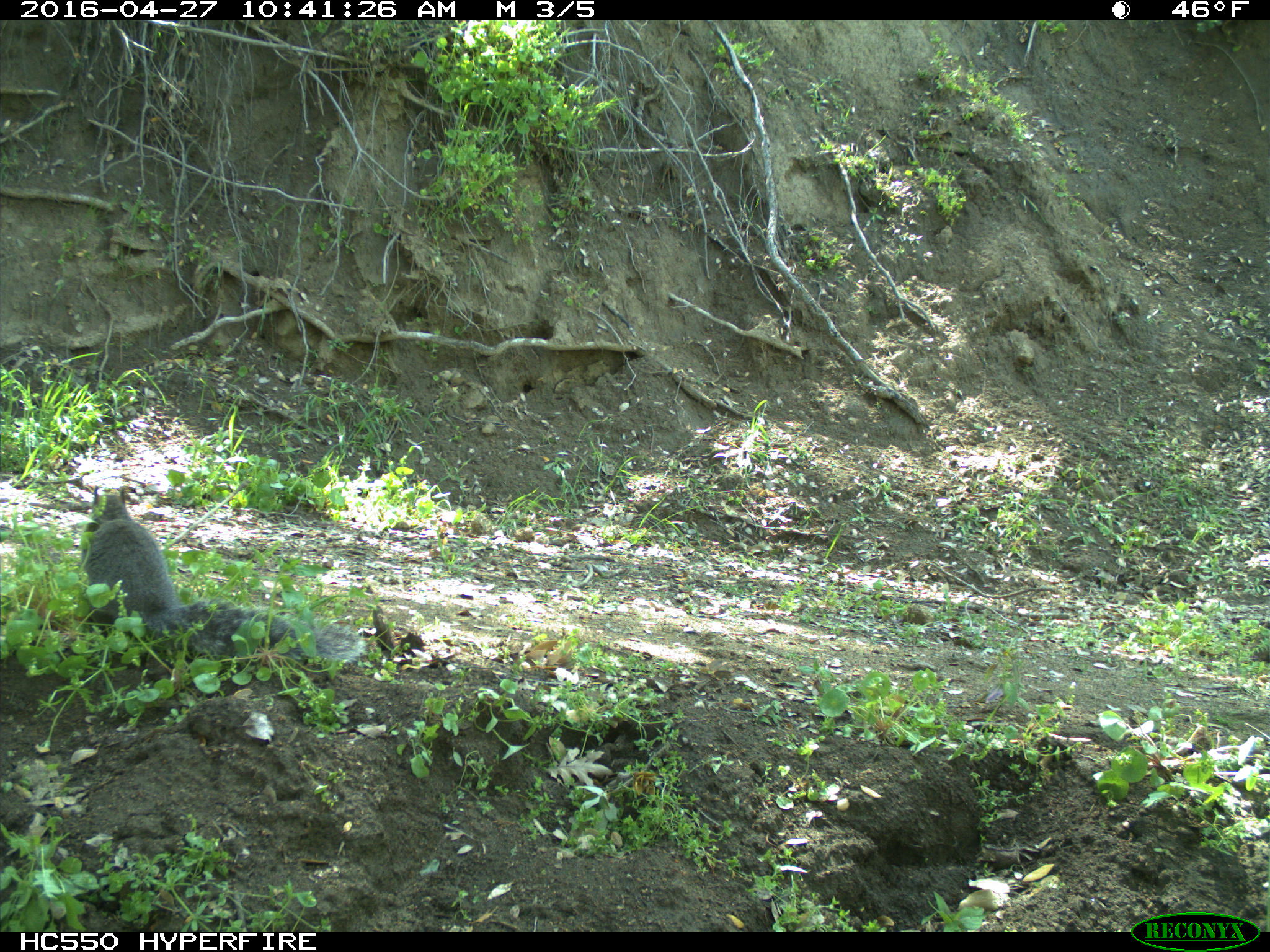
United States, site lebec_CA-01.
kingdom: Animalia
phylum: Chordata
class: Mammalia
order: Rodentia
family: Sciuridae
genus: Sciurus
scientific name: Sciurus carolinensis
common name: eastern gray squirrel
Sciurus carolinensis (eastern gray squirrel).